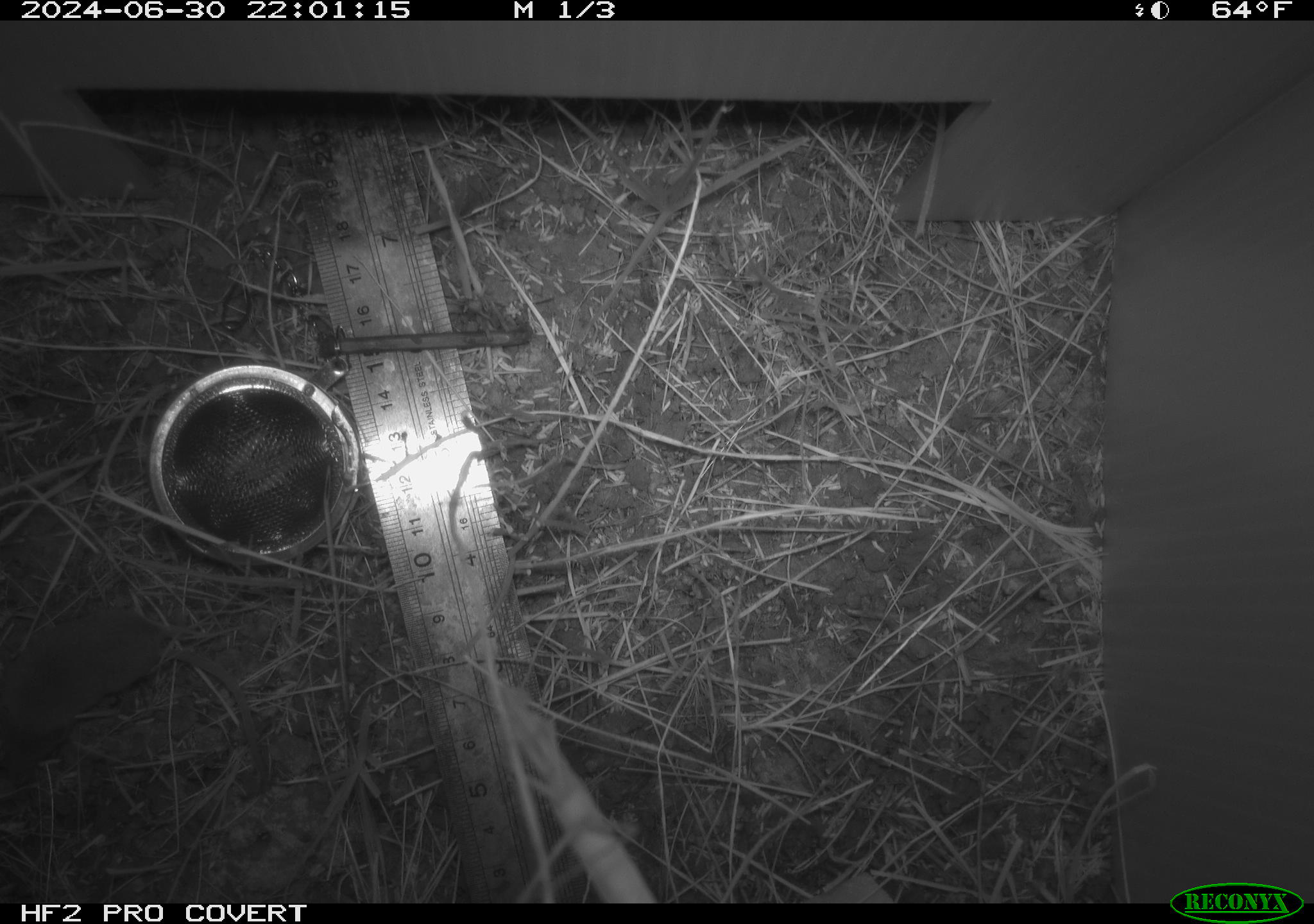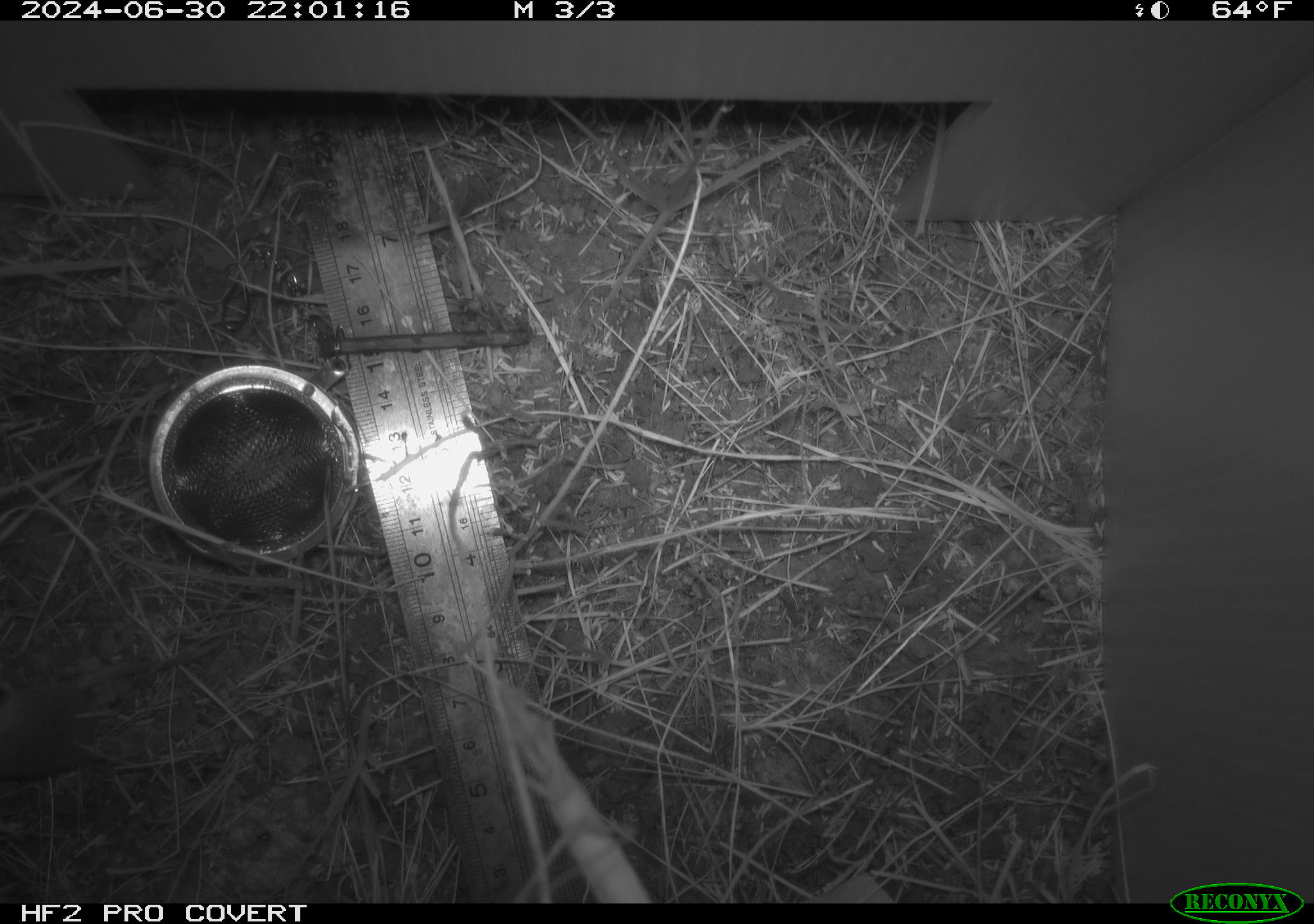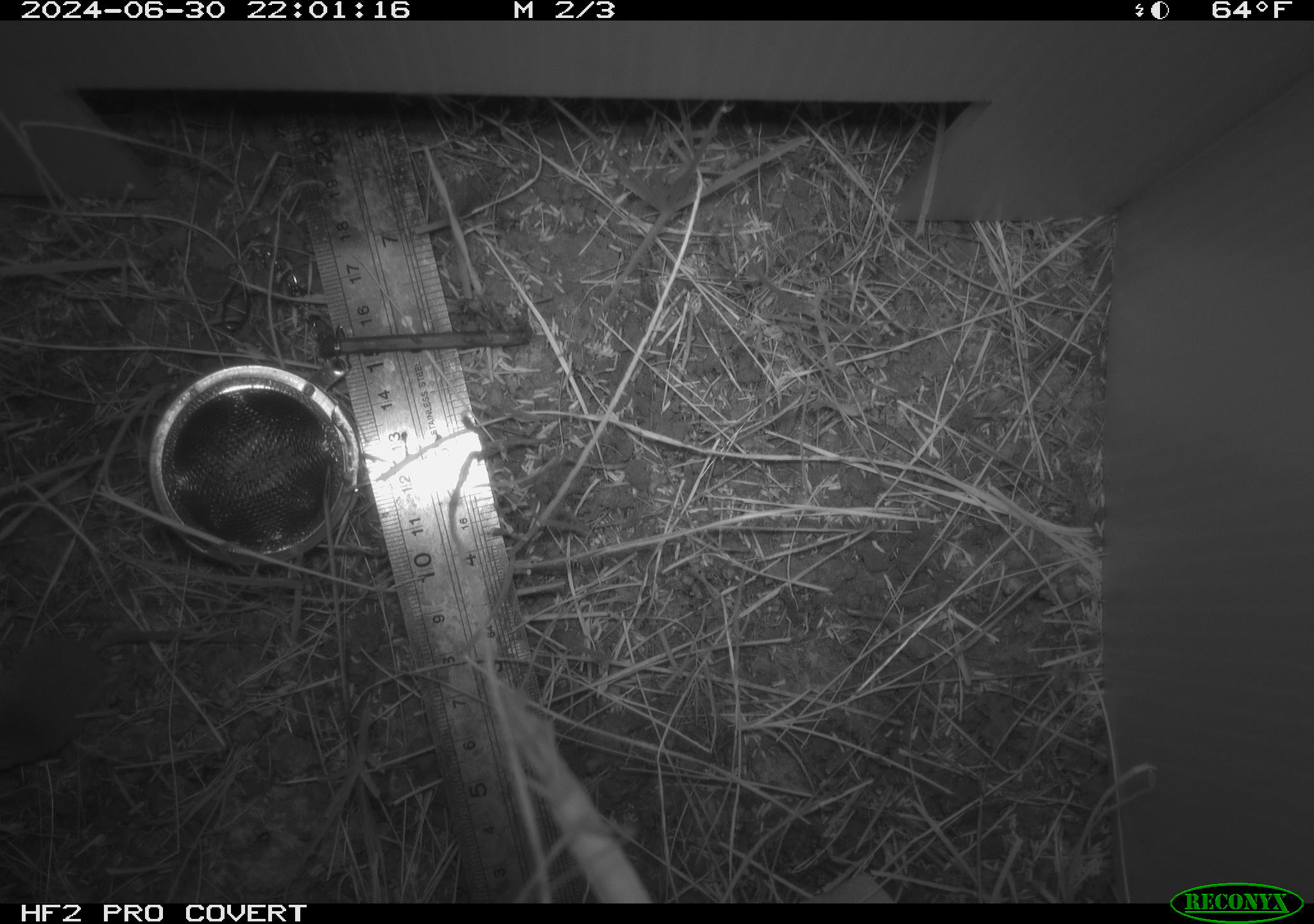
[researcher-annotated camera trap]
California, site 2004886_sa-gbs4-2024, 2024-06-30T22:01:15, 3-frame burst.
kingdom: Animalia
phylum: Chordata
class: Mammalia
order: Eulipotyphla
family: Soricidae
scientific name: Soricidae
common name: shrews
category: soricidae family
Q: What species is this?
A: Soricidae family (shrews) (Soricidae).